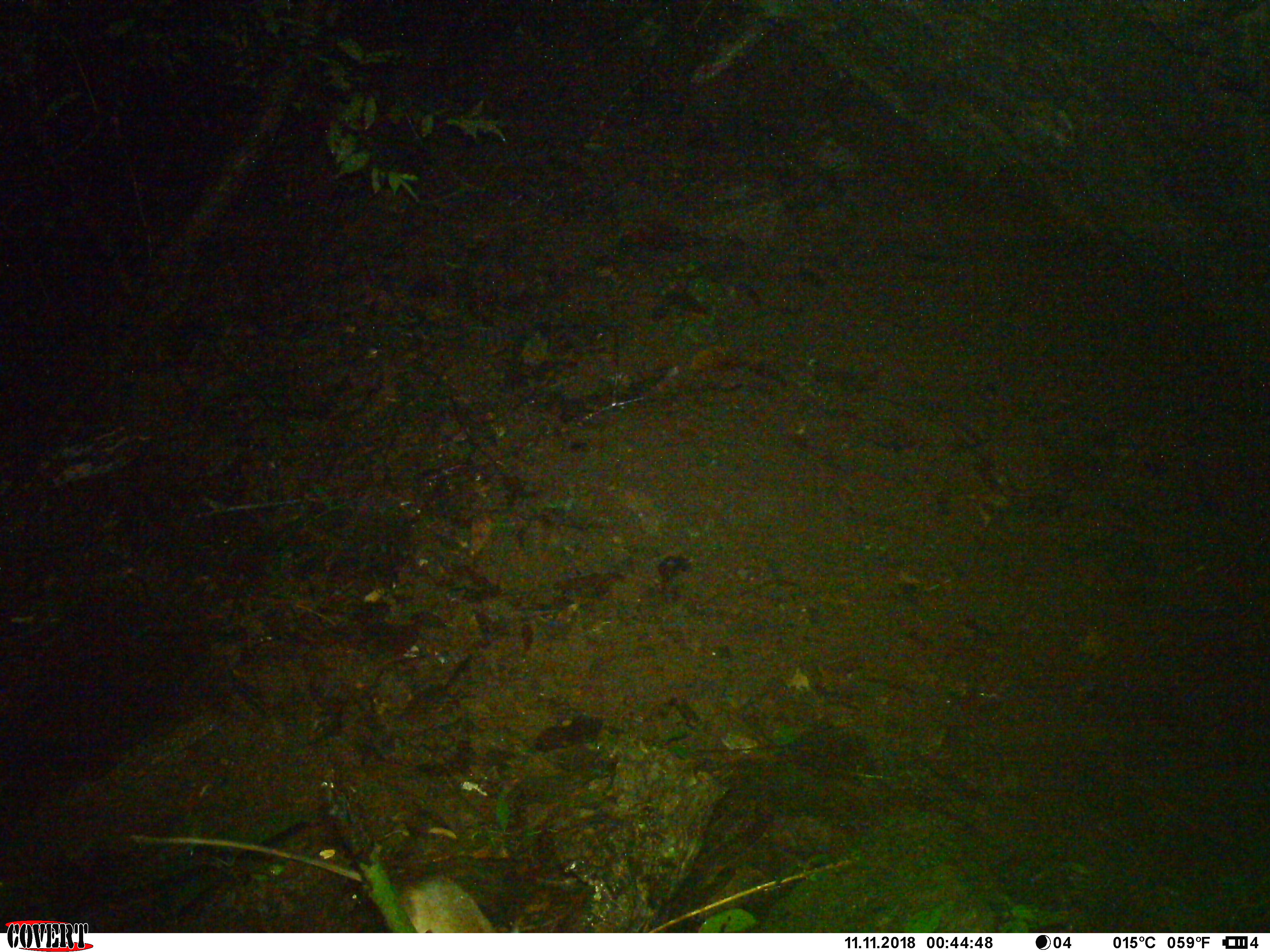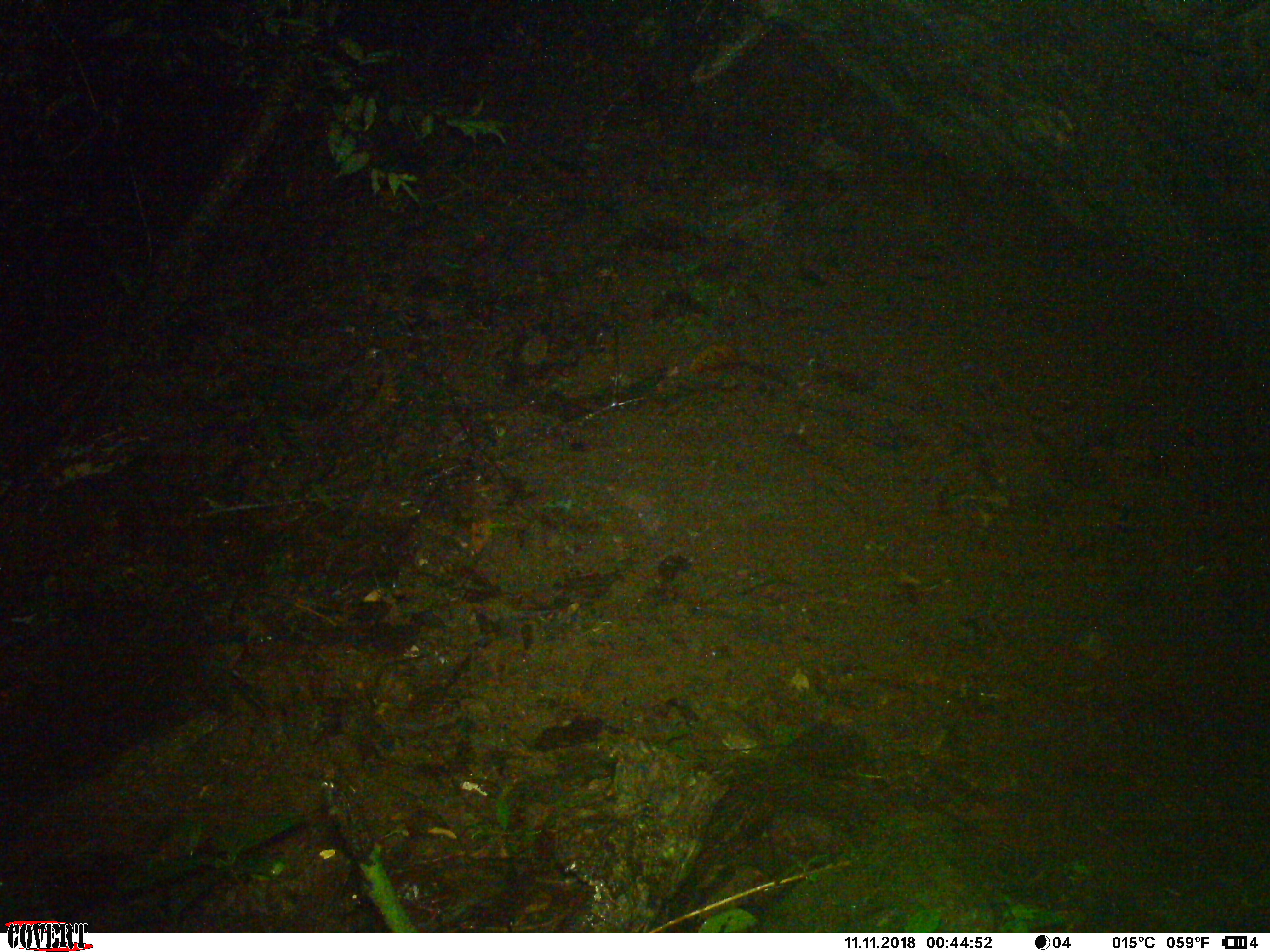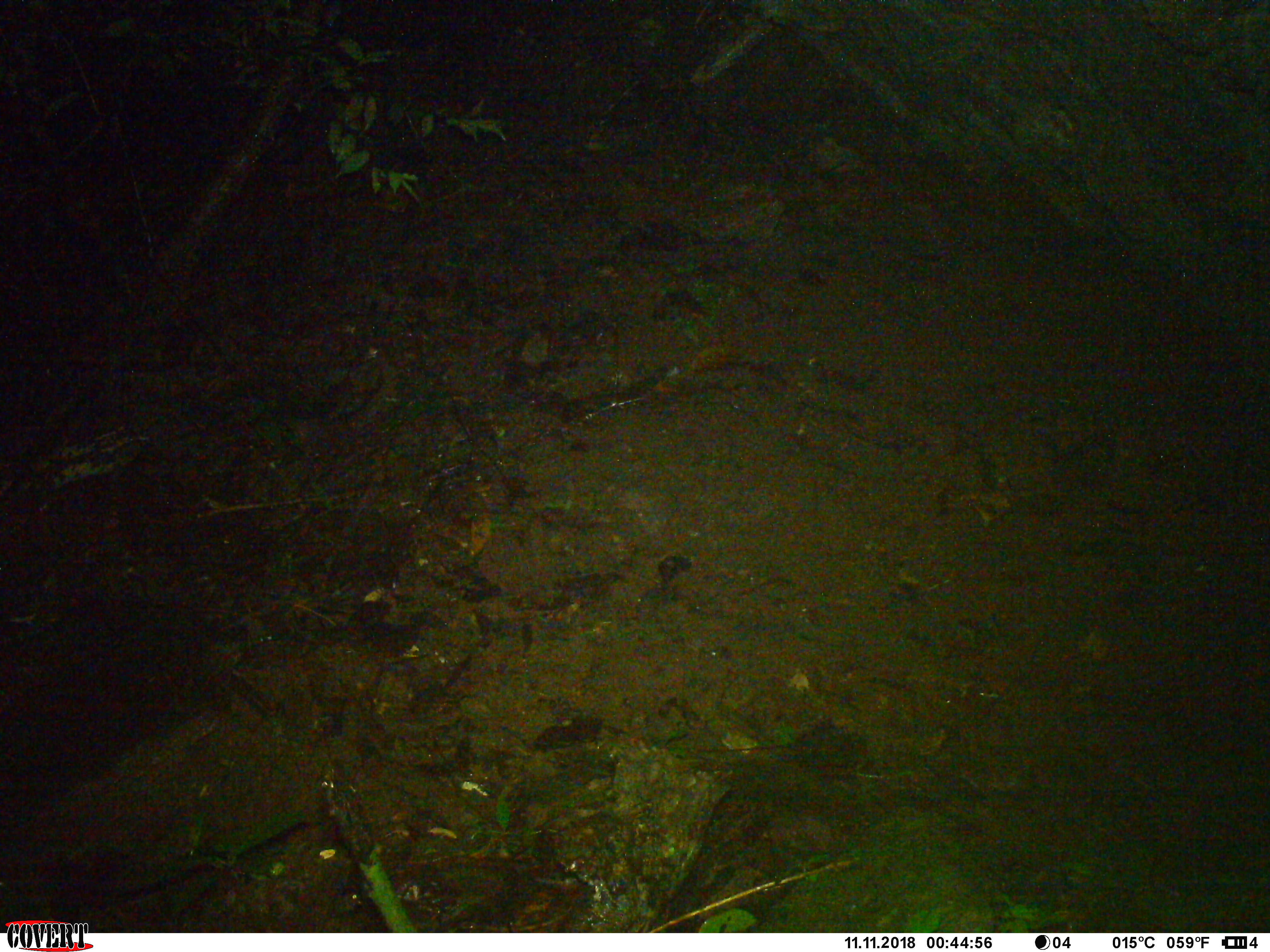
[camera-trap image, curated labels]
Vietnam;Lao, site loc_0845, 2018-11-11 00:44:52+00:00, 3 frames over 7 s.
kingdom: Animalia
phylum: Chordata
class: Mammalia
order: Rodentia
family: Muridae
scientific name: Muridae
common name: old-world mice and rats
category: unidentified murid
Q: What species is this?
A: Unidentified murid (old-world mice and rats) (Muridae).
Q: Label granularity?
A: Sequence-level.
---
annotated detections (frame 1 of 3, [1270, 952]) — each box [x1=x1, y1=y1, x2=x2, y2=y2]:
unidentified murid: [x1=129, y1=833, x2=497, y2=933]